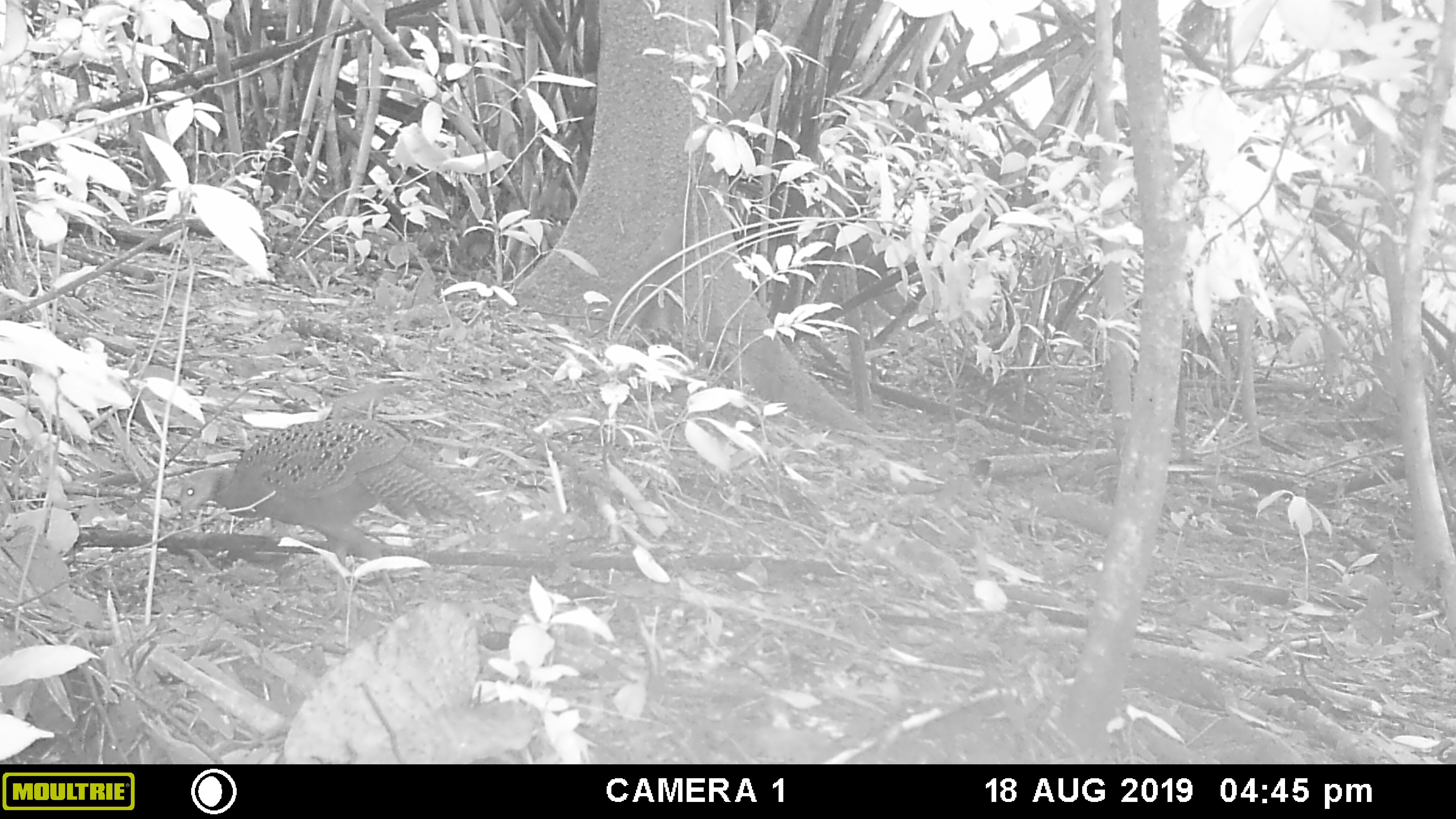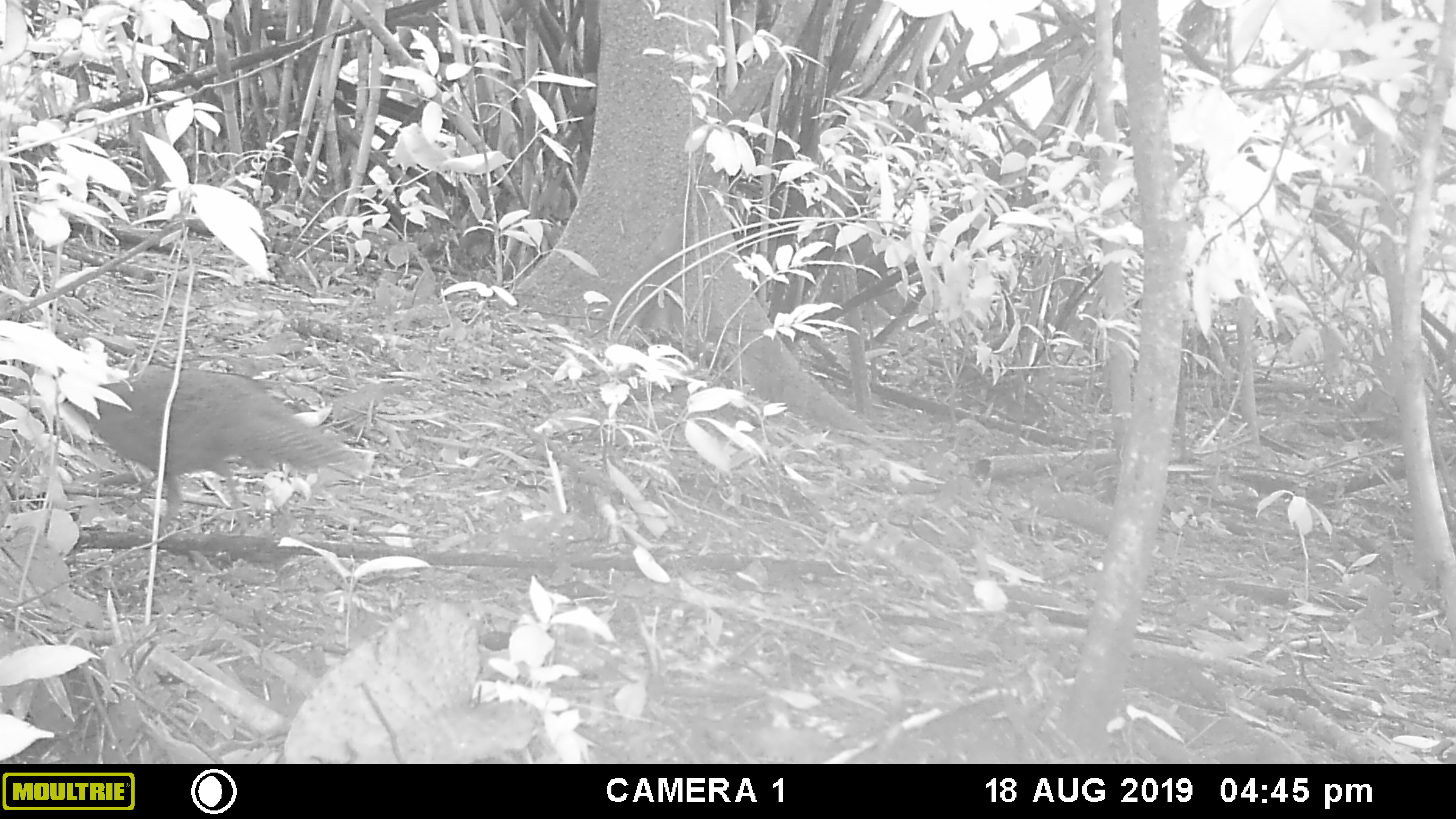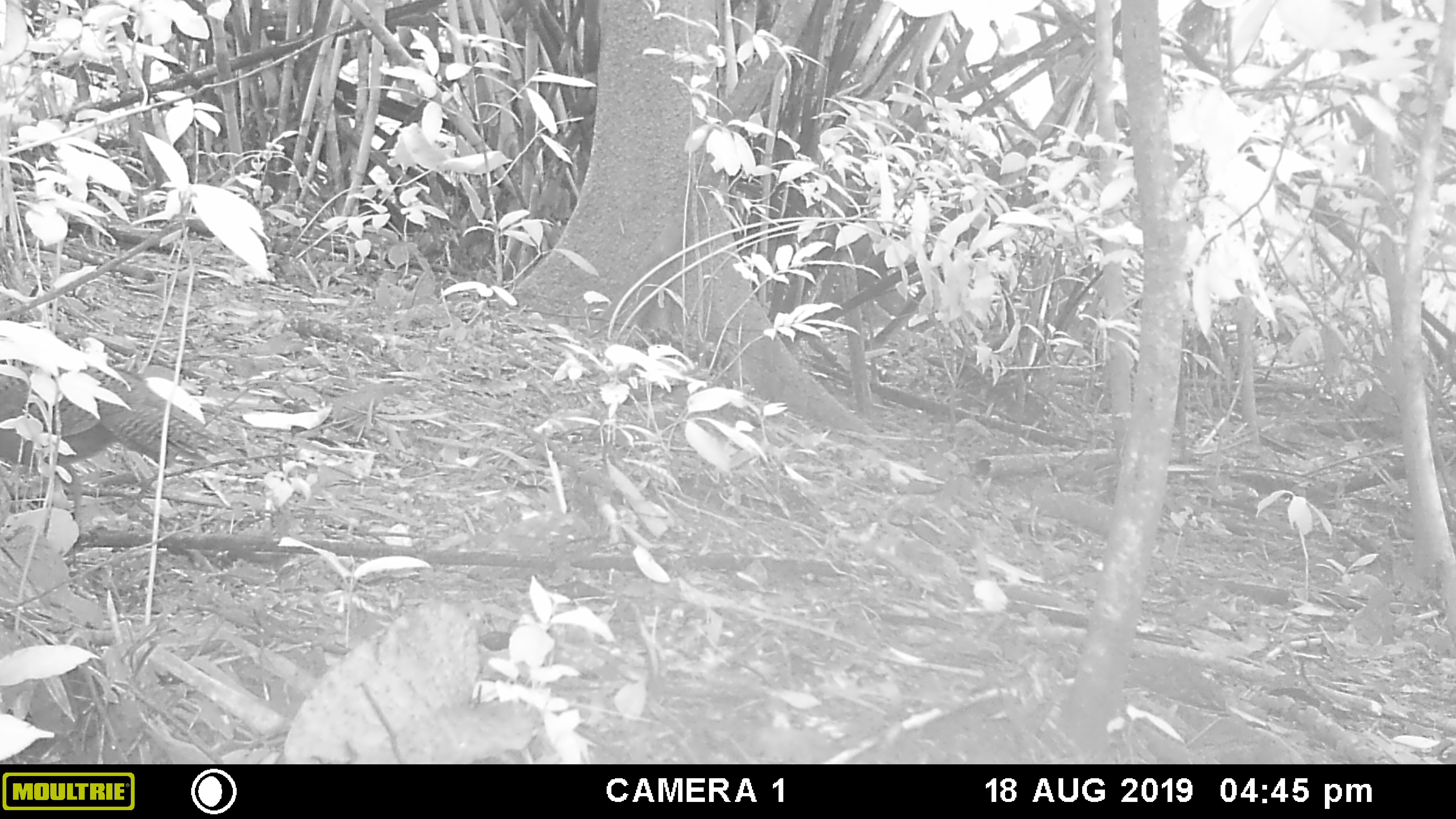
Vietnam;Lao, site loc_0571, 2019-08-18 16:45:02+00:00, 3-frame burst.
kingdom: Animalia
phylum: Chordata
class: Aves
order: Galliformes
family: Phasianidae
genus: Polyplectron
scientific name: Polyplectron bicalcaratum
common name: gray peacock-pheasant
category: grey peacock pheasant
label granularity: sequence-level